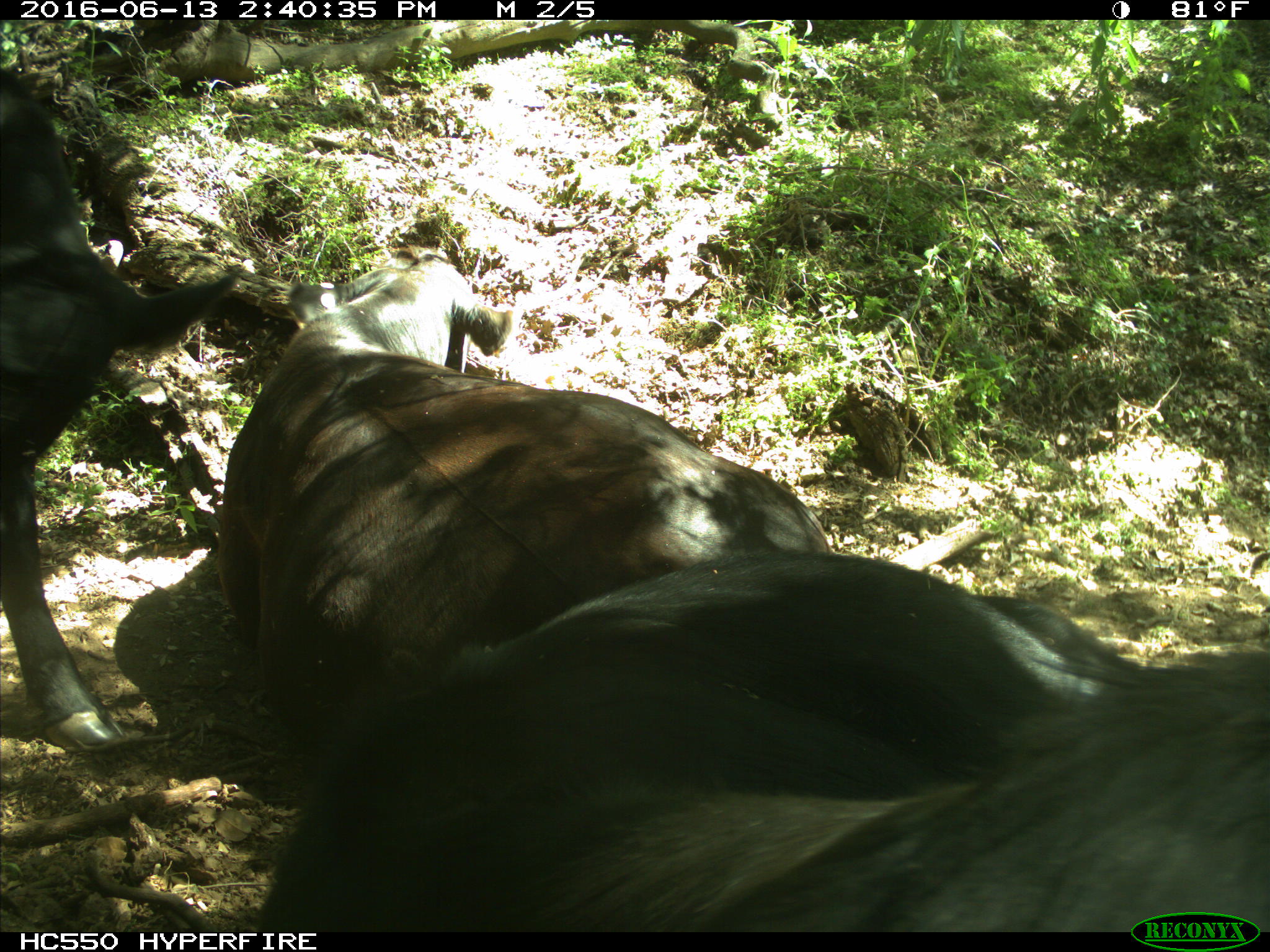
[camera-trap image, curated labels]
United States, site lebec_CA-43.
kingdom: Animalia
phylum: Chordata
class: Mammalia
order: Artiodactyla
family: Bovidae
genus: Bos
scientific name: Bos taurus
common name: domestic cow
Bos taurus (domestic cow).